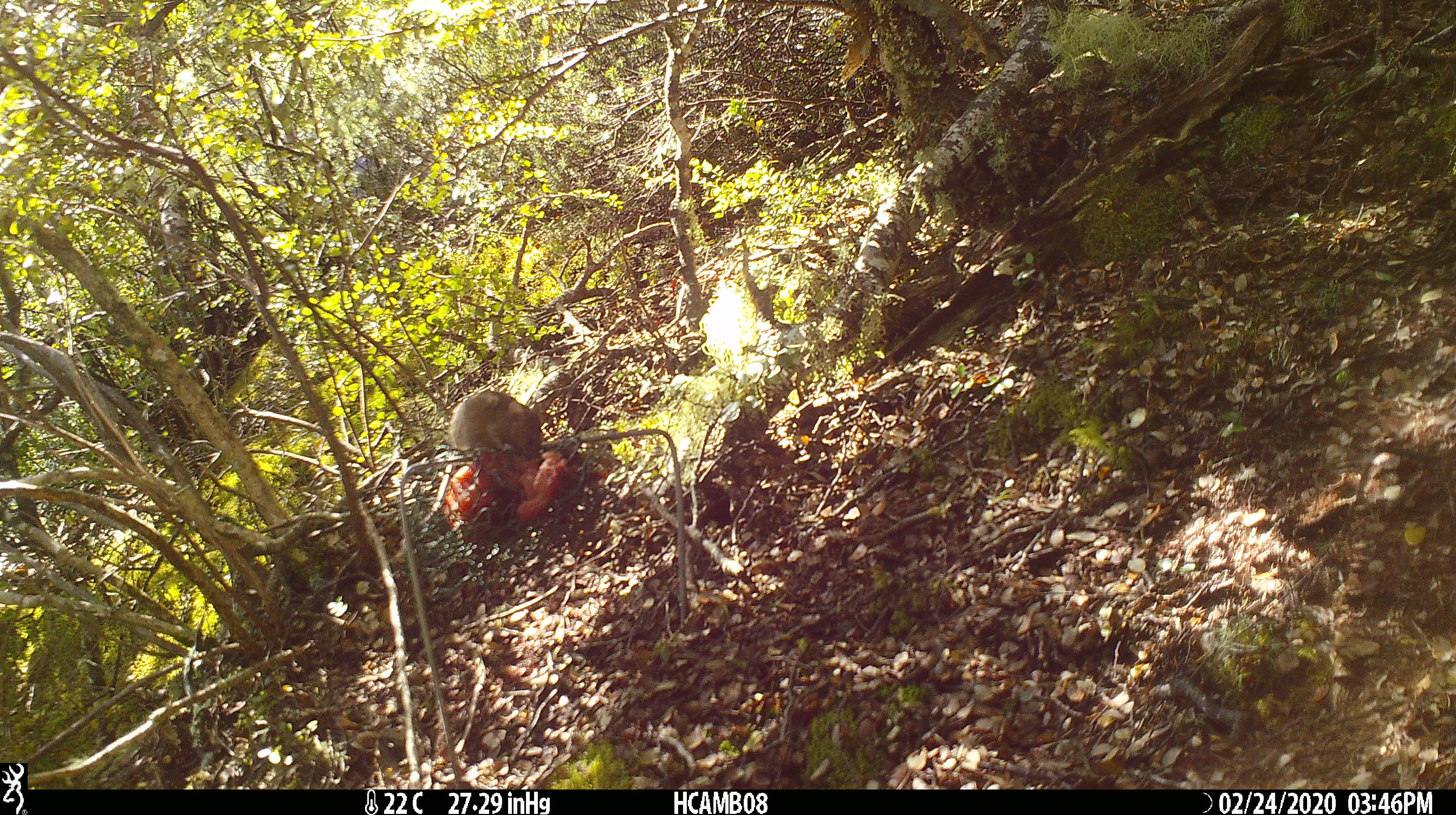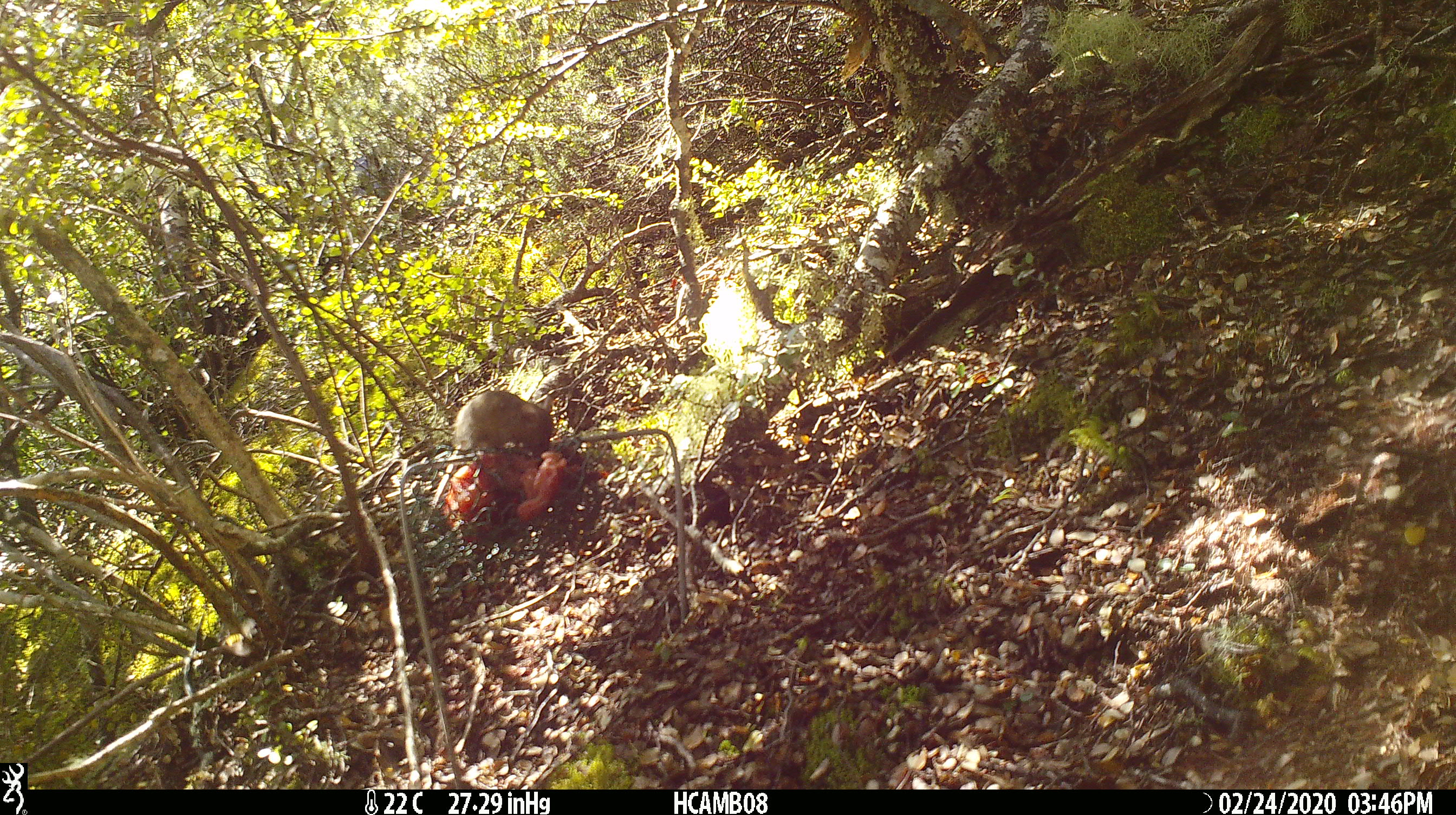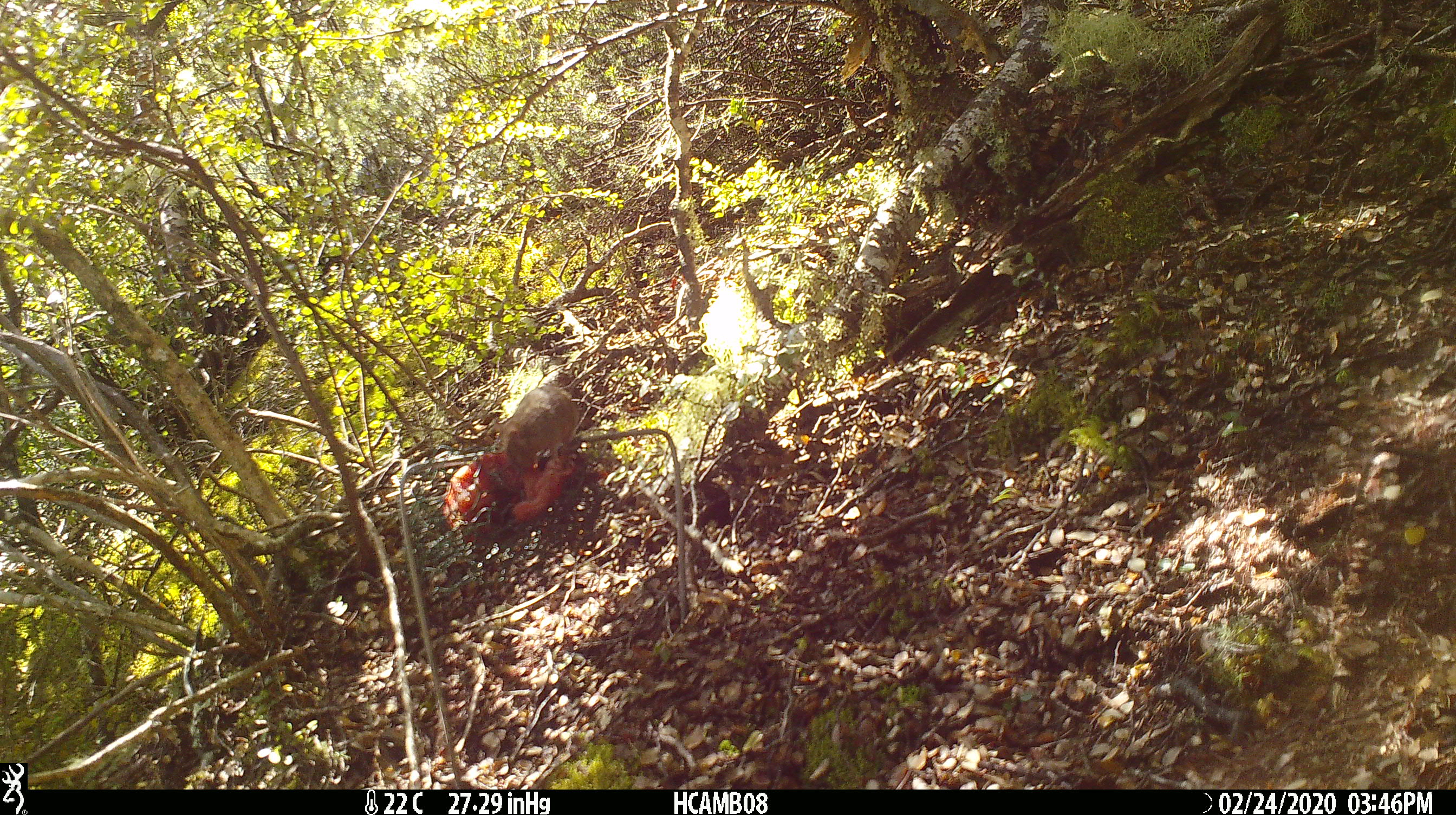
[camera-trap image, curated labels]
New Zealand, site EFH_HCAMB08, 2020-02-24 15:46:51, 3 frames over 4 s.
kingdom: Animalia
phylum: Chordata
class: Mammalia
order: Rodentia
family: Muridae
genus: Mus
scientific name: Mus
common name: mouse